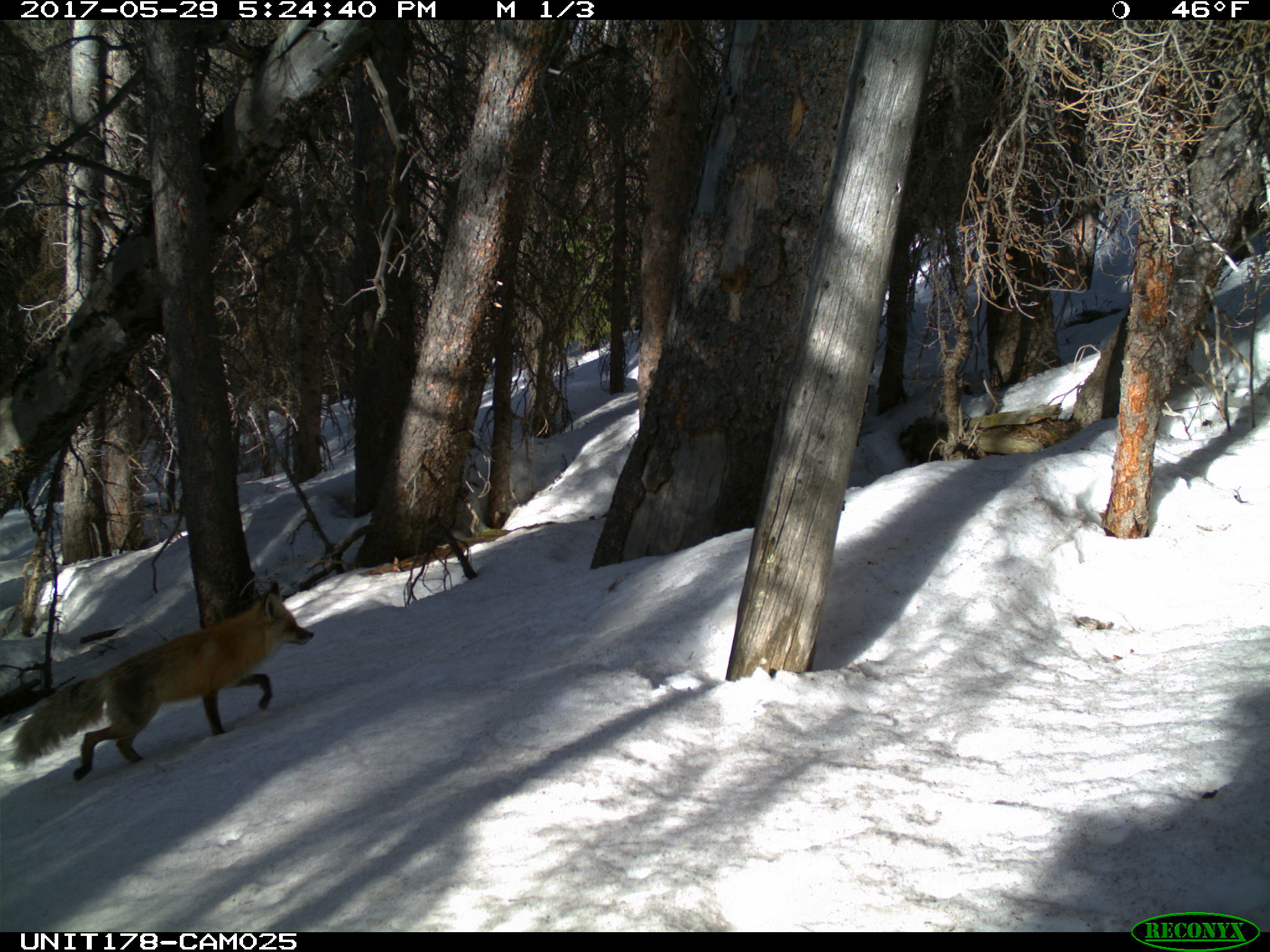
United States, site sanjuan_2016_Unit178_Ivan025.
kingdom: Animalia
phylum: Chordata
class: Mammalia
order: Carnivora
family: Canidae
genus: Vulpes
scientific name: Vulpes vulpes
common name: red fox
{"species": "Vulpes vulpes (red fox)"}